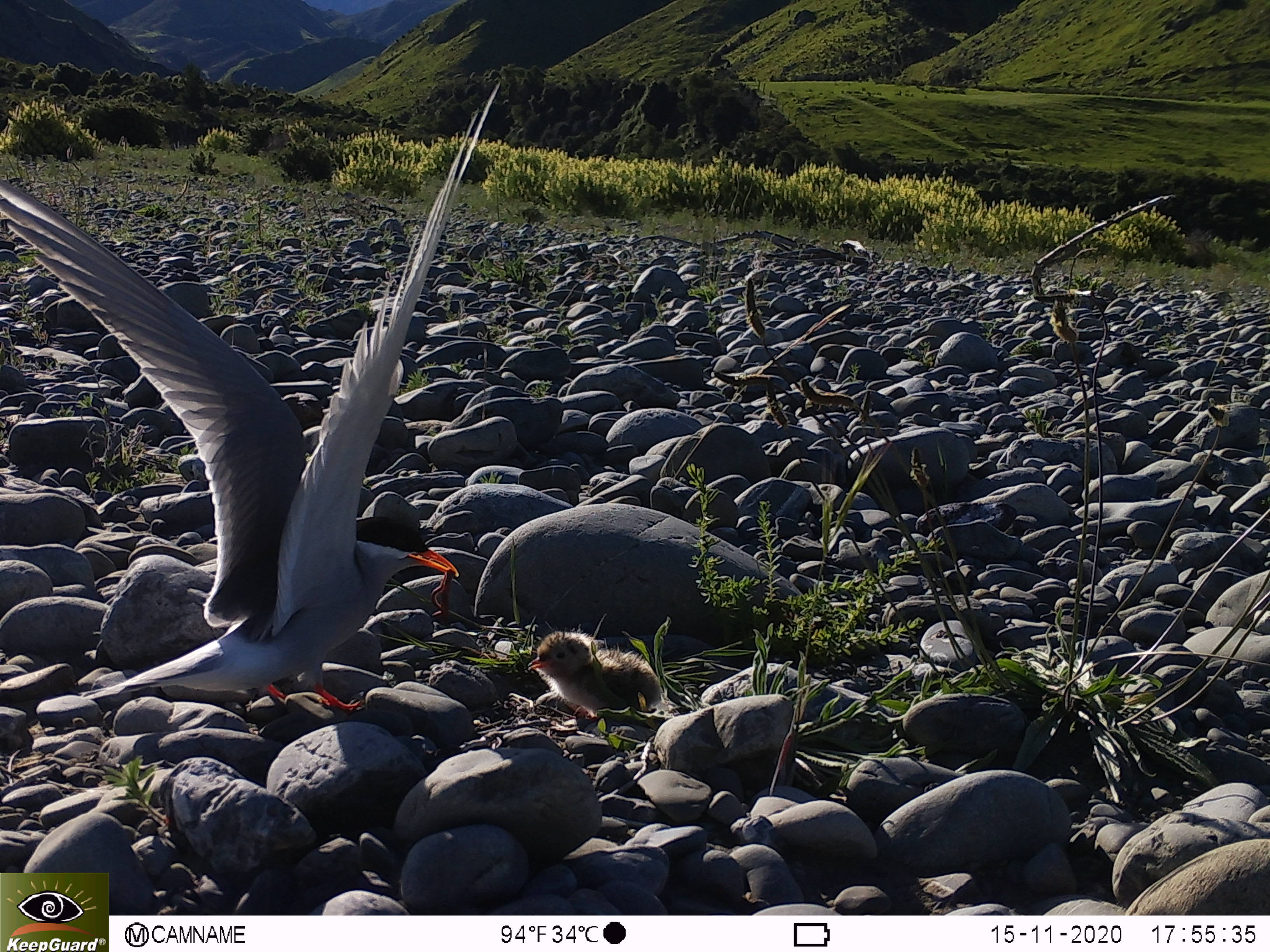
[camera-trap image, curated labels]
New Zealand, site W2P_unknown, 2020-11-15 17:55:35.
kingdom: Animalia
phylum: Chordata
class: Aves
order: Charadriiformes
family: Laridae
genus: Chlidonias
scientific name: Chlidonias albostriatus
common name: black-fronted tern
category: black fronted tern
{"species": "black fronted tern (black-fronted tern) (Chlidonias albostriatus)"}